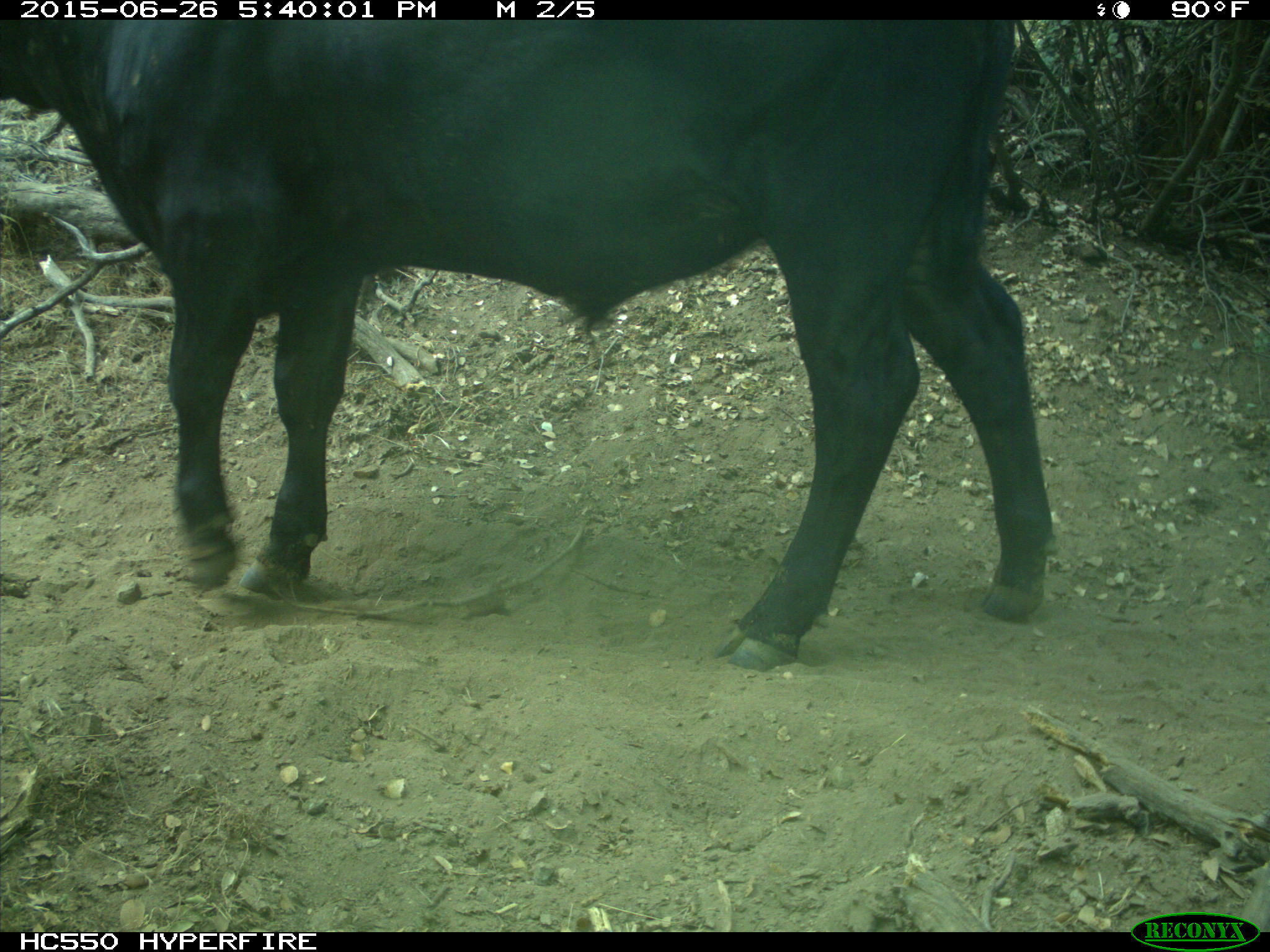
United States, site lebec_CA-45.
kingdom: Animalia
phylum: Chordata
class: Mammalia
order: Artiodactyla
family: Bovidae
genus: Bos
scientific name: Bos taurus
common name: domestic cow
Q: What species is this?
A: Bos taurus (domestic cow).